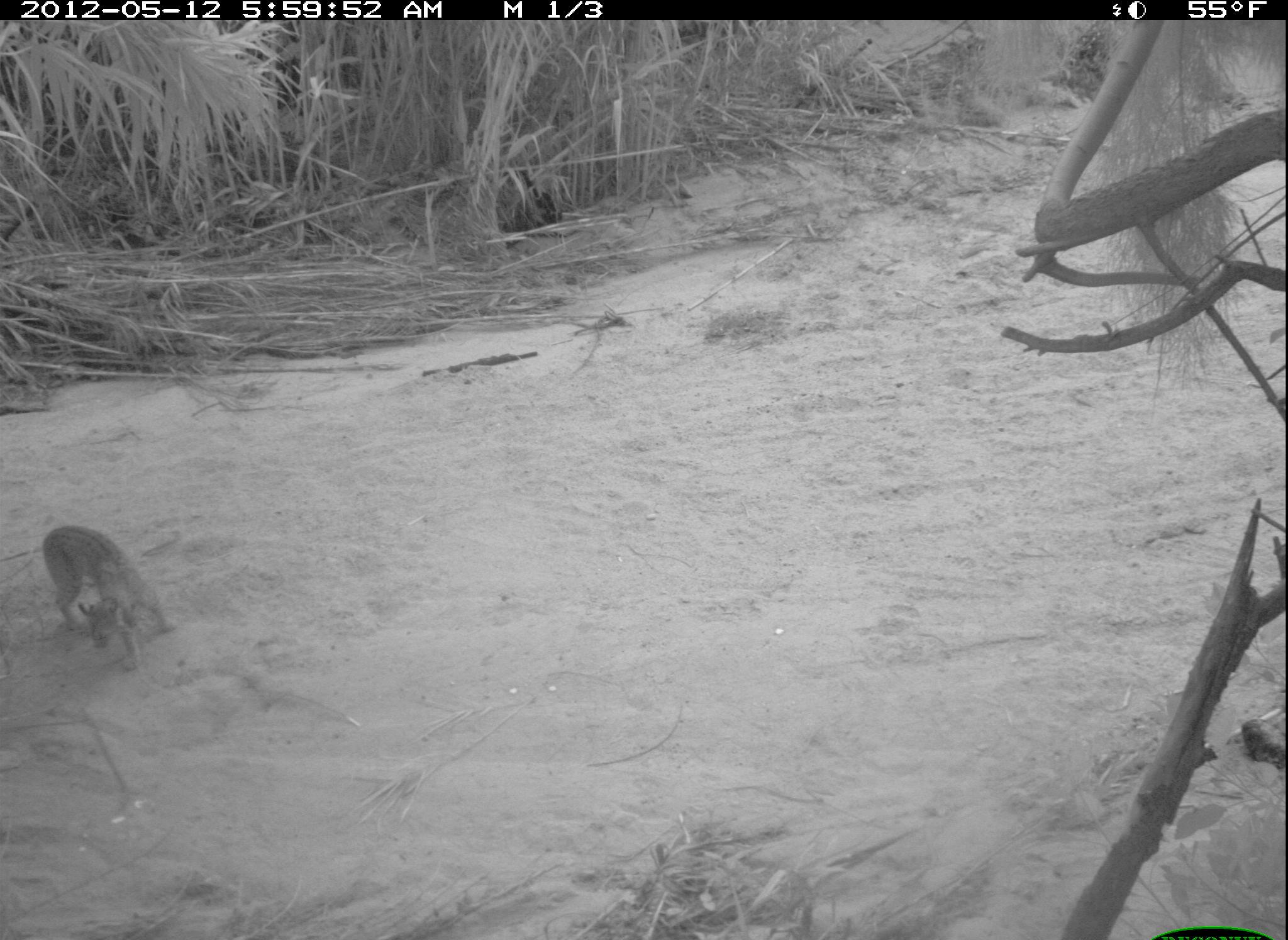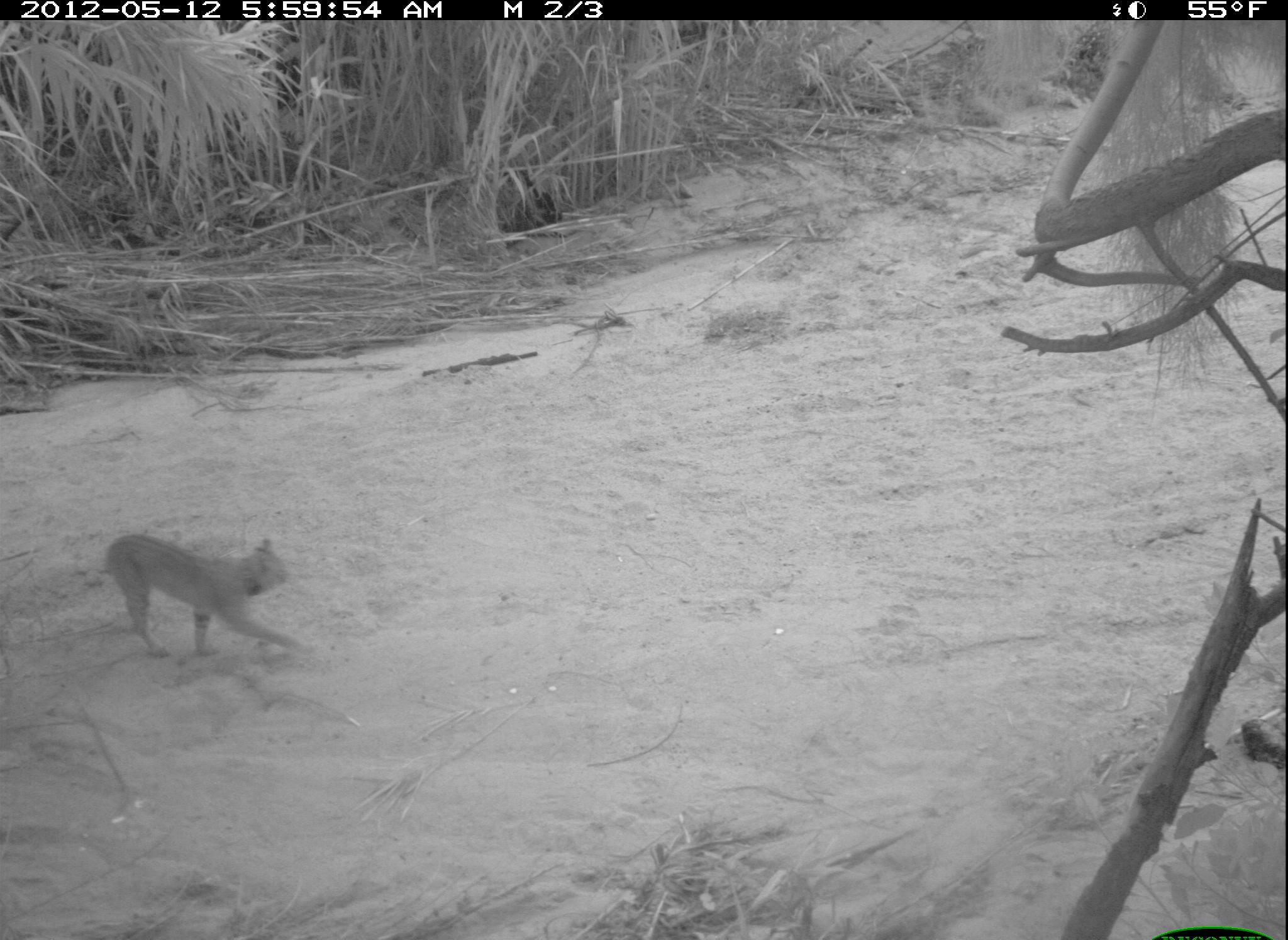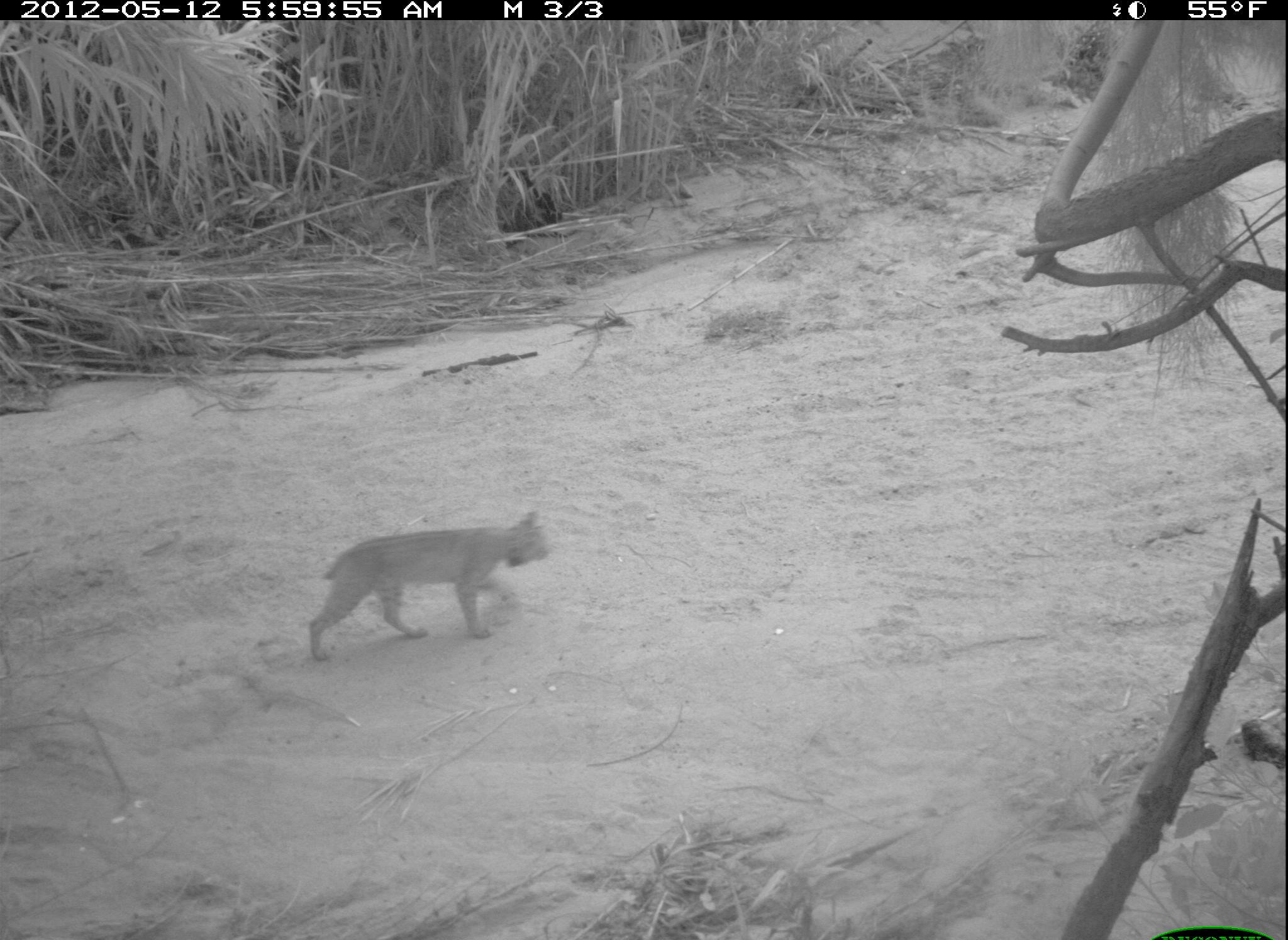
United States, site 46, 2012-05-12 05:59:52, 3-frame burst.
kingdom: Animalia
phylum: Chordata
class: Mammalia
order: Carnivora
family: Felidae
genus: Lynx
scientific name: Lynx rufus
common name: bobcat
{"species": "bobcat (Lynx rufus)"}